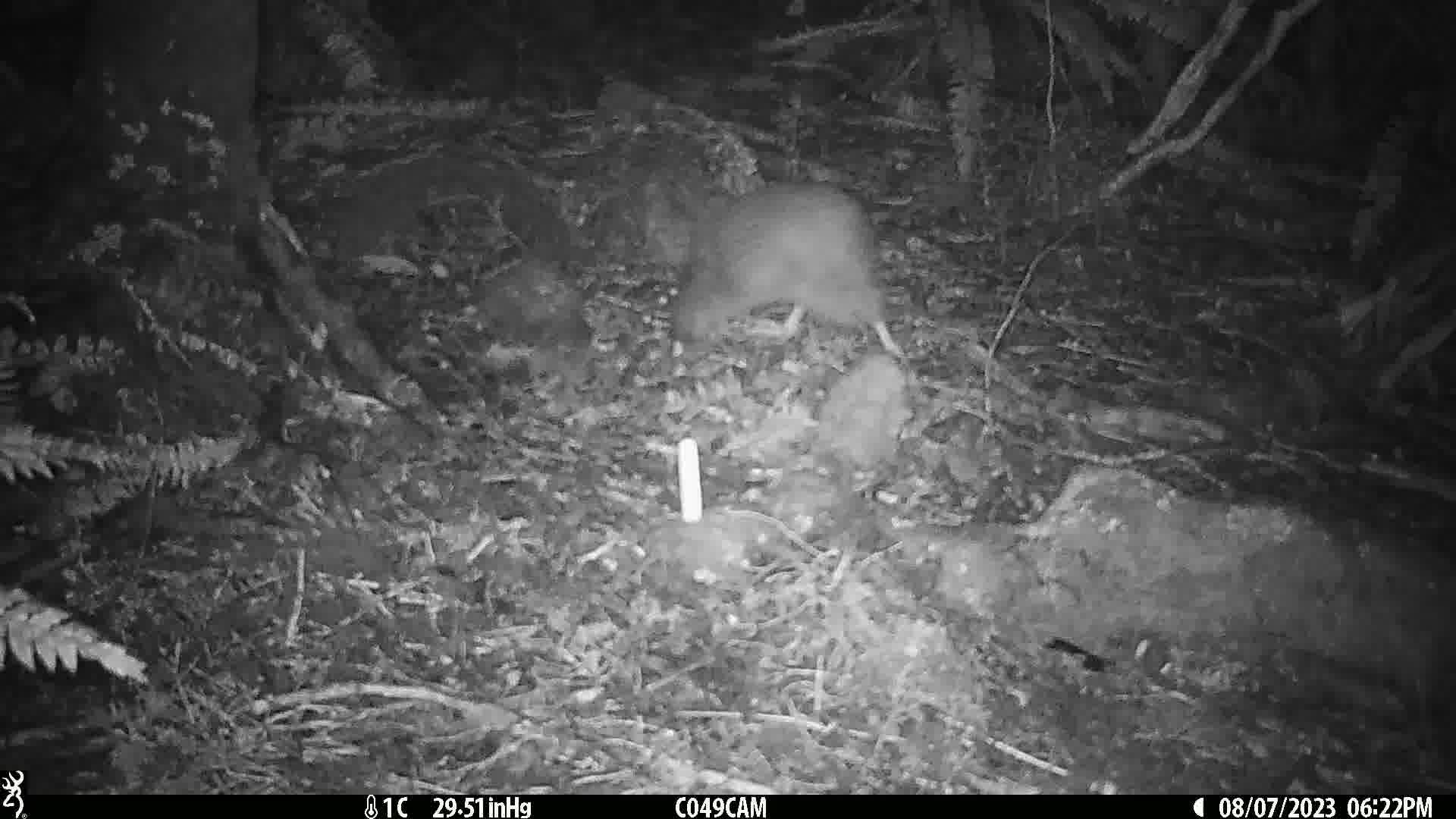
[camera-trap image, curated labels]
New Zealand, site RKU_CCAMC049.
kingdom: Animalia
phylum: Chordata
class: Aves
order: Apterygiformes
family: Apterygidae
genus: Apteryx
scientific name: Apteryx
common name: kiwi